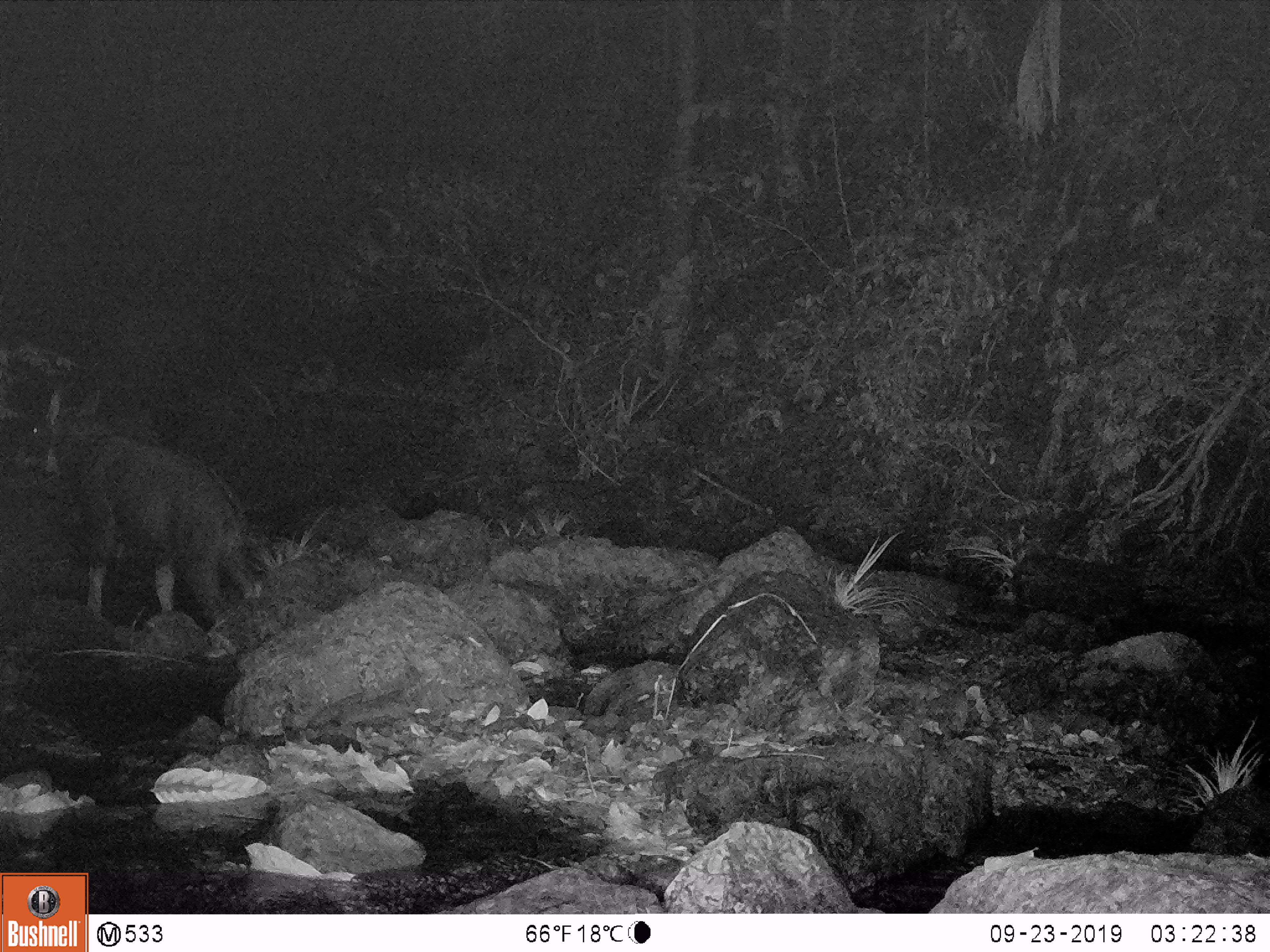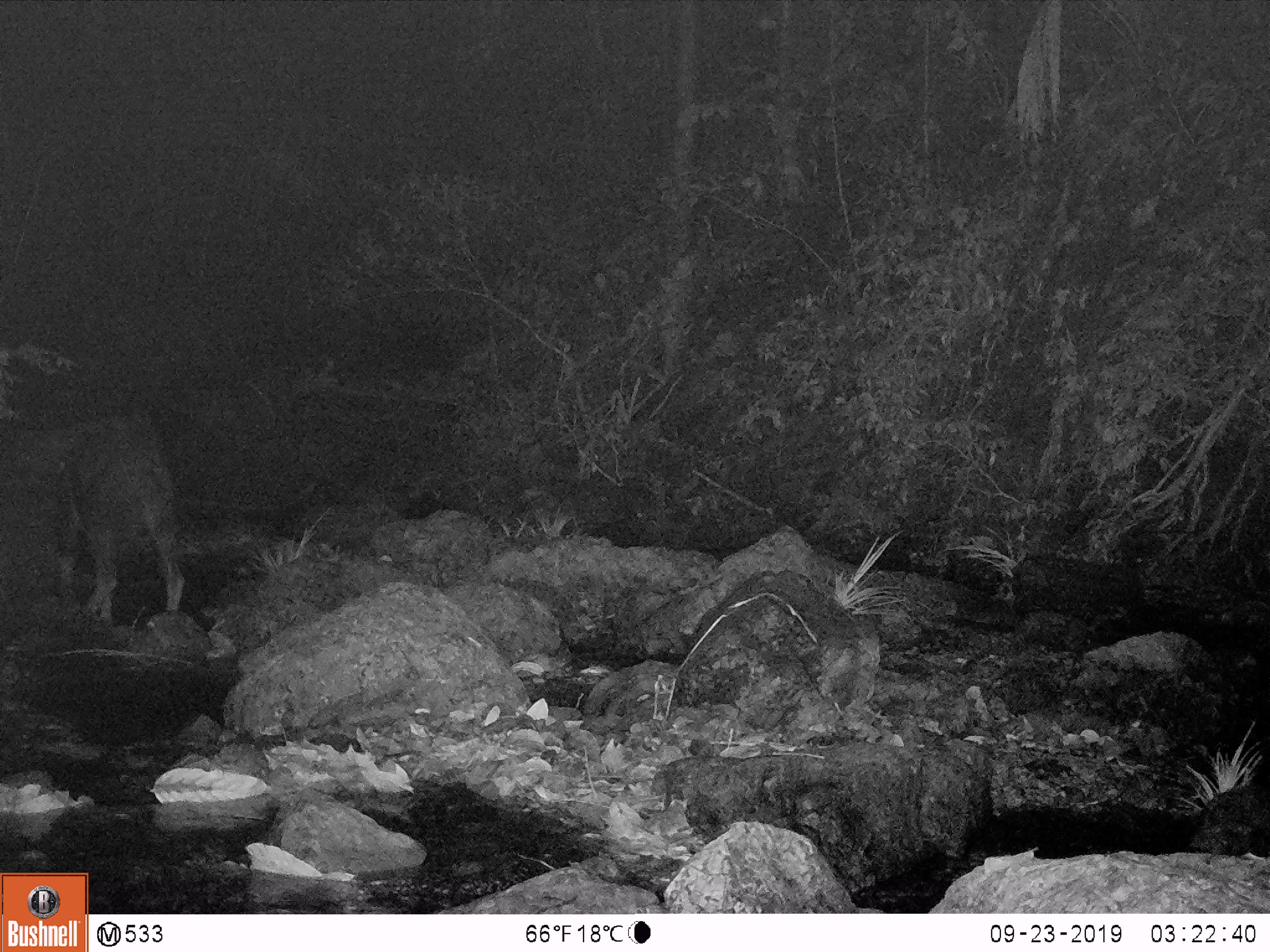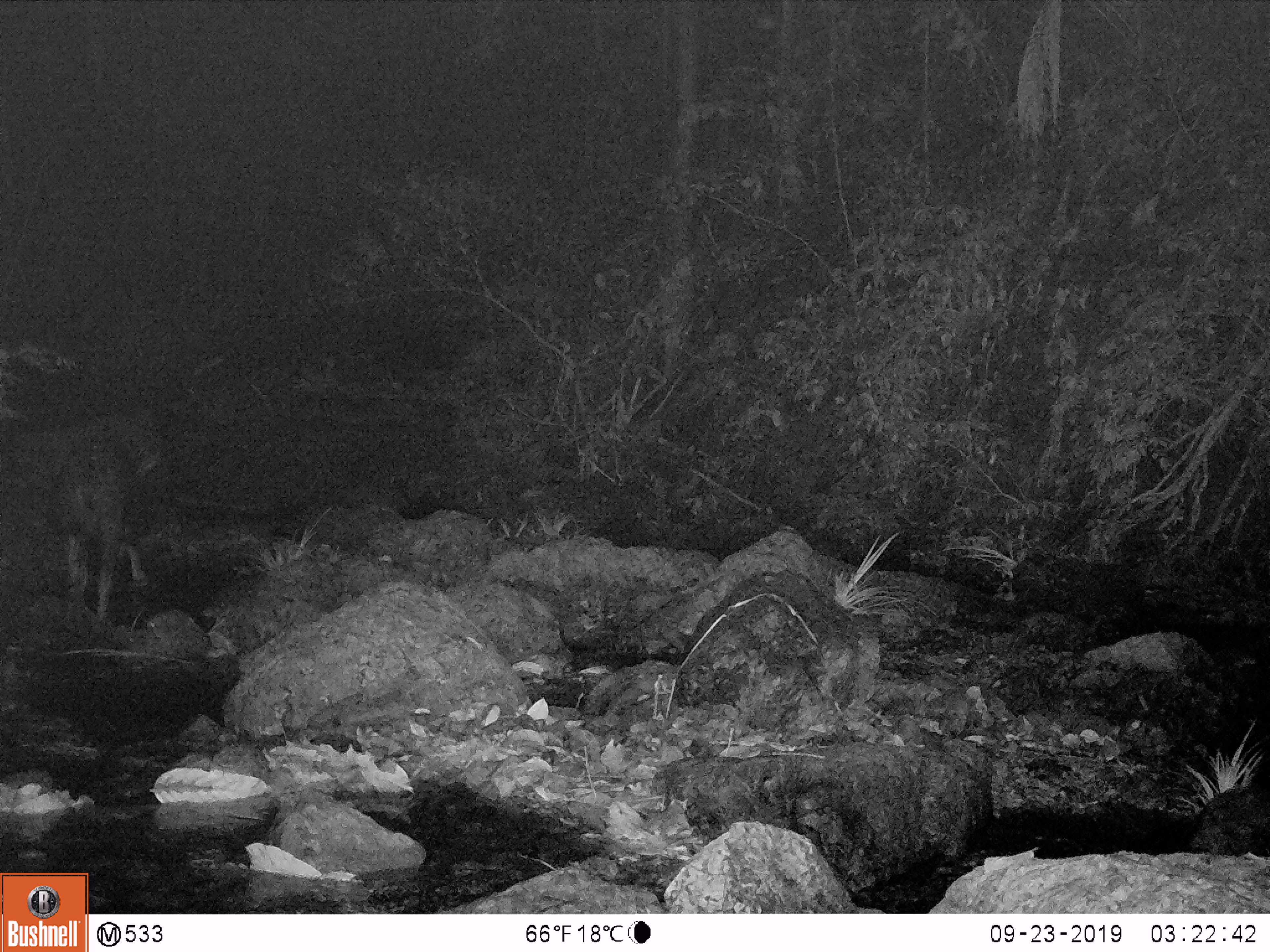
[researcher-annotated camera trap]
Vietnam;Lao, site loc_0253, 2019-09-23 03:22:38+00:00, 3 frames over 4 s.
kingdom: Animalia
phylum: Chordata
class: Mammalia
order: Artiodactyla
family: Bovidae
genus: Capricornis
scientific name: Capricornis sumatraensis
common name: chinese serow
Chinese serow (Capricornis sumatraensis). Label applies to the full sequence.